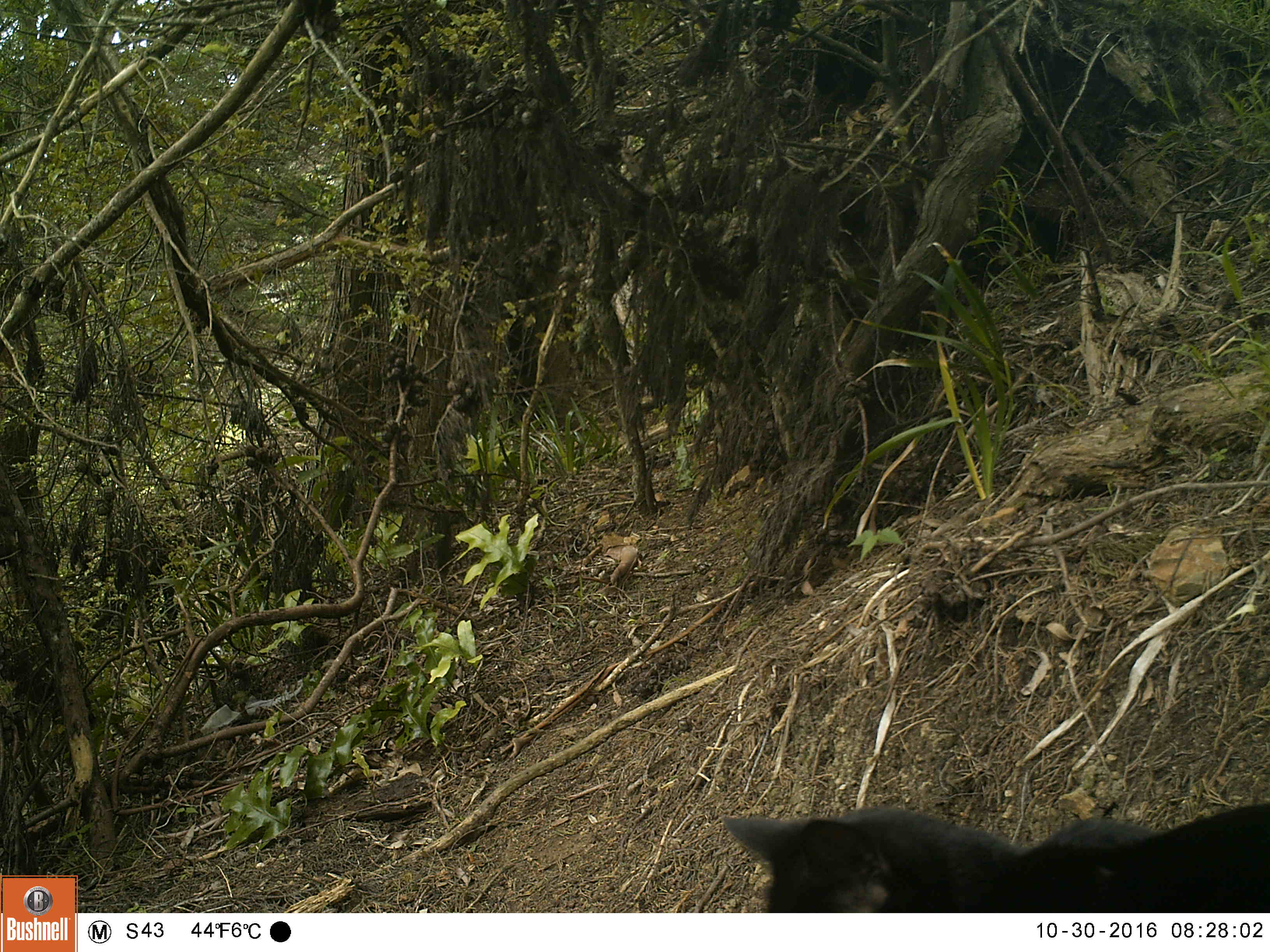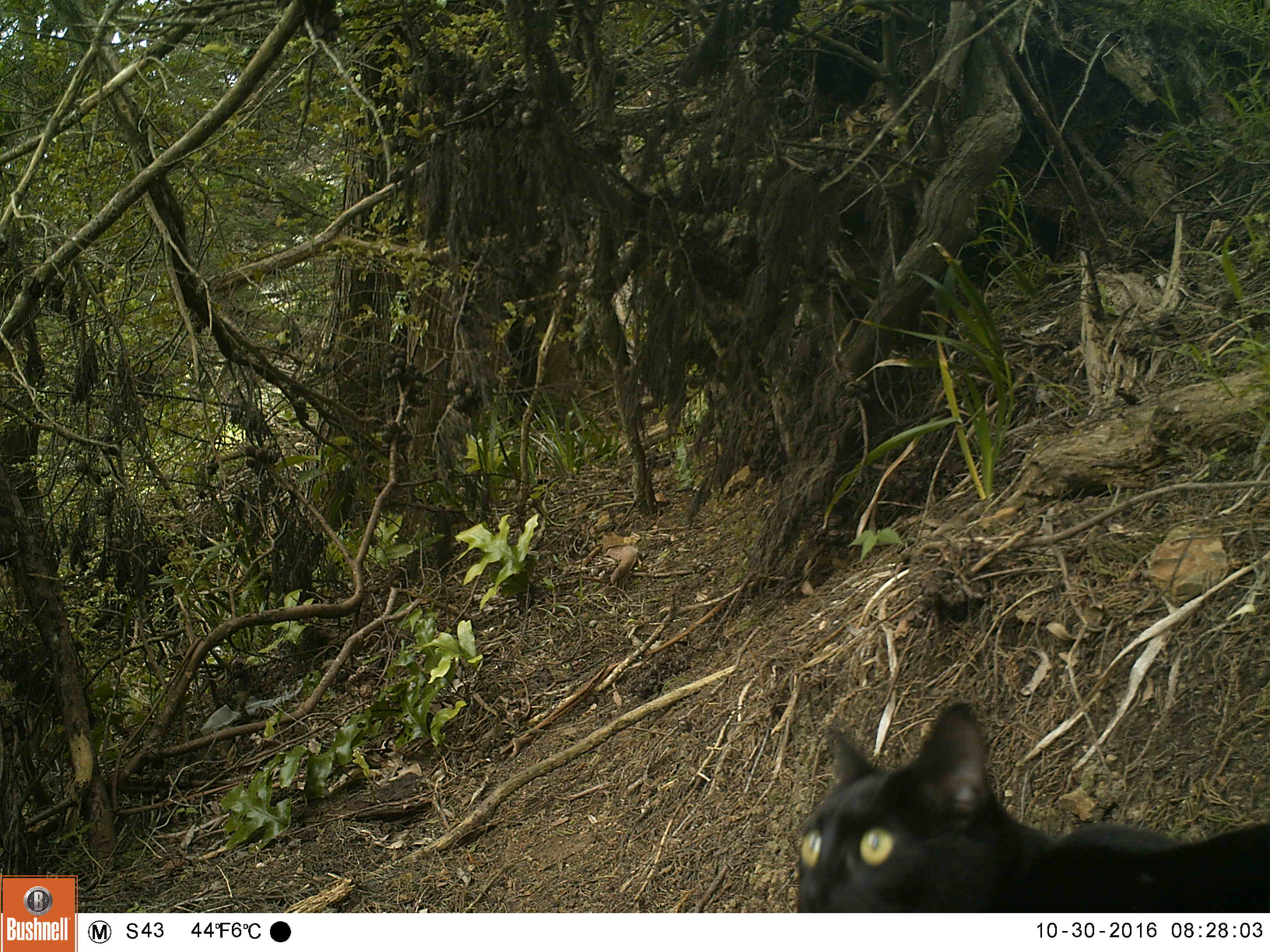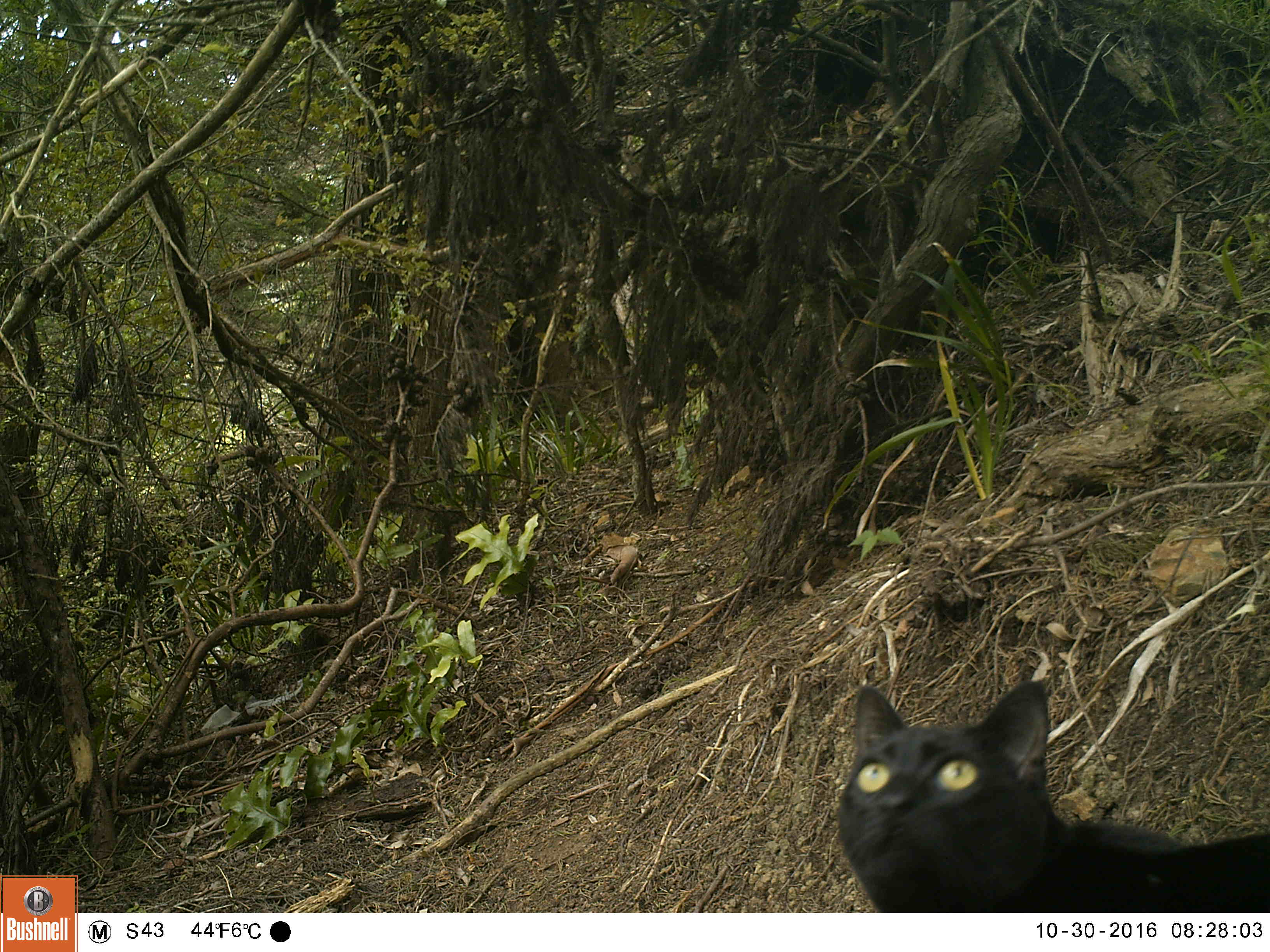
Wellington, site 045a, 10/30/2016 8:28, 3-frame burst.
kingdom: Animalia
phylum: Chordata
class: Mammalia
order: Carnivora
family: Felidae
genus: Felis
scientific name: Felis catus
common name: cat